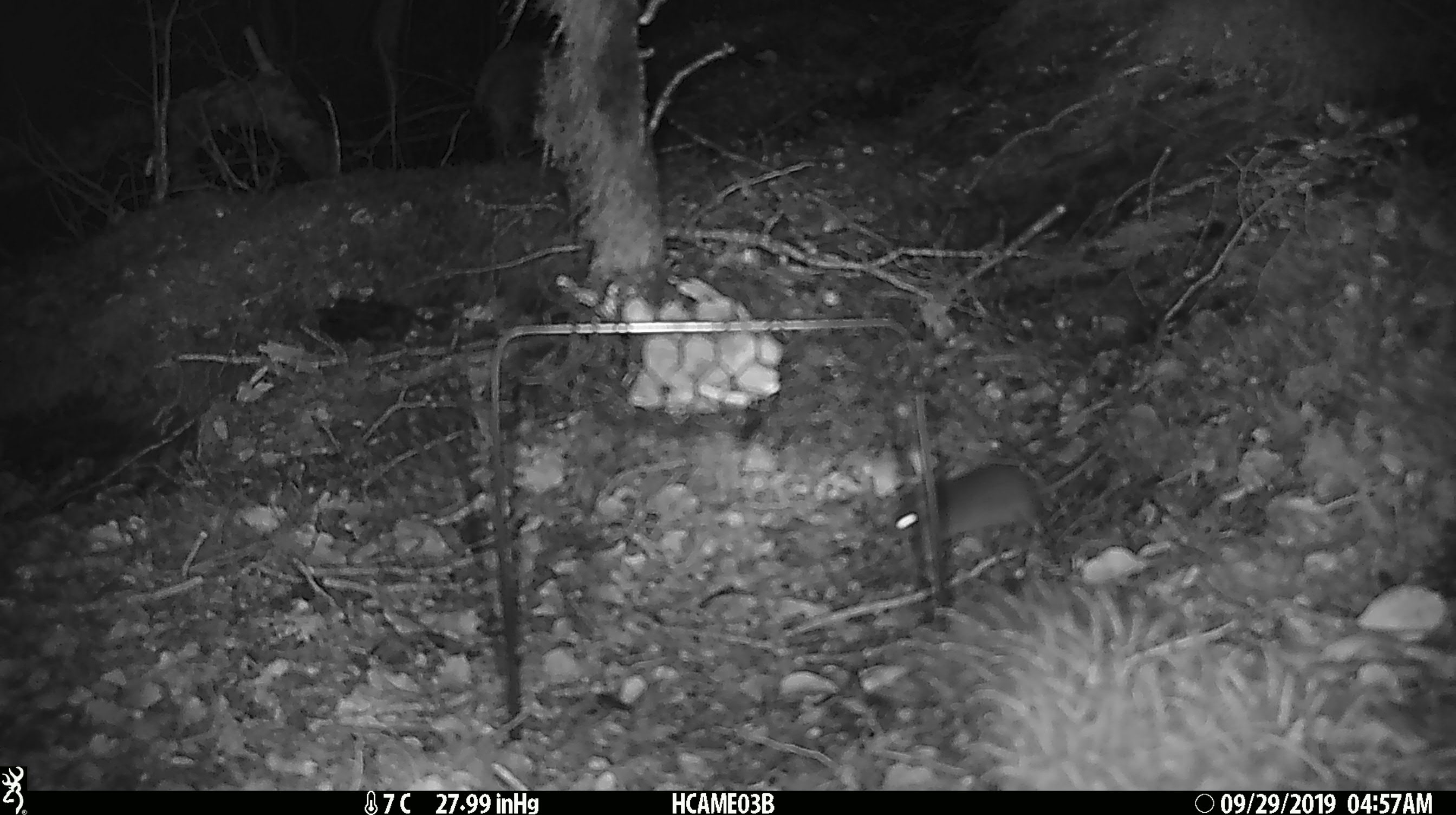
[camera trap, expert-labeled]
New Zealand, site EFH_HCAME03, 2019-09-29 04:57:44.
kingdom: Animalia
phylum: Chordata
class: Mammalia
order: Rodentia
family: Muridae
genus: Mus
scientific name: Mus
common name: mouse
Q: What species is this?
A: Mouse (Mus).